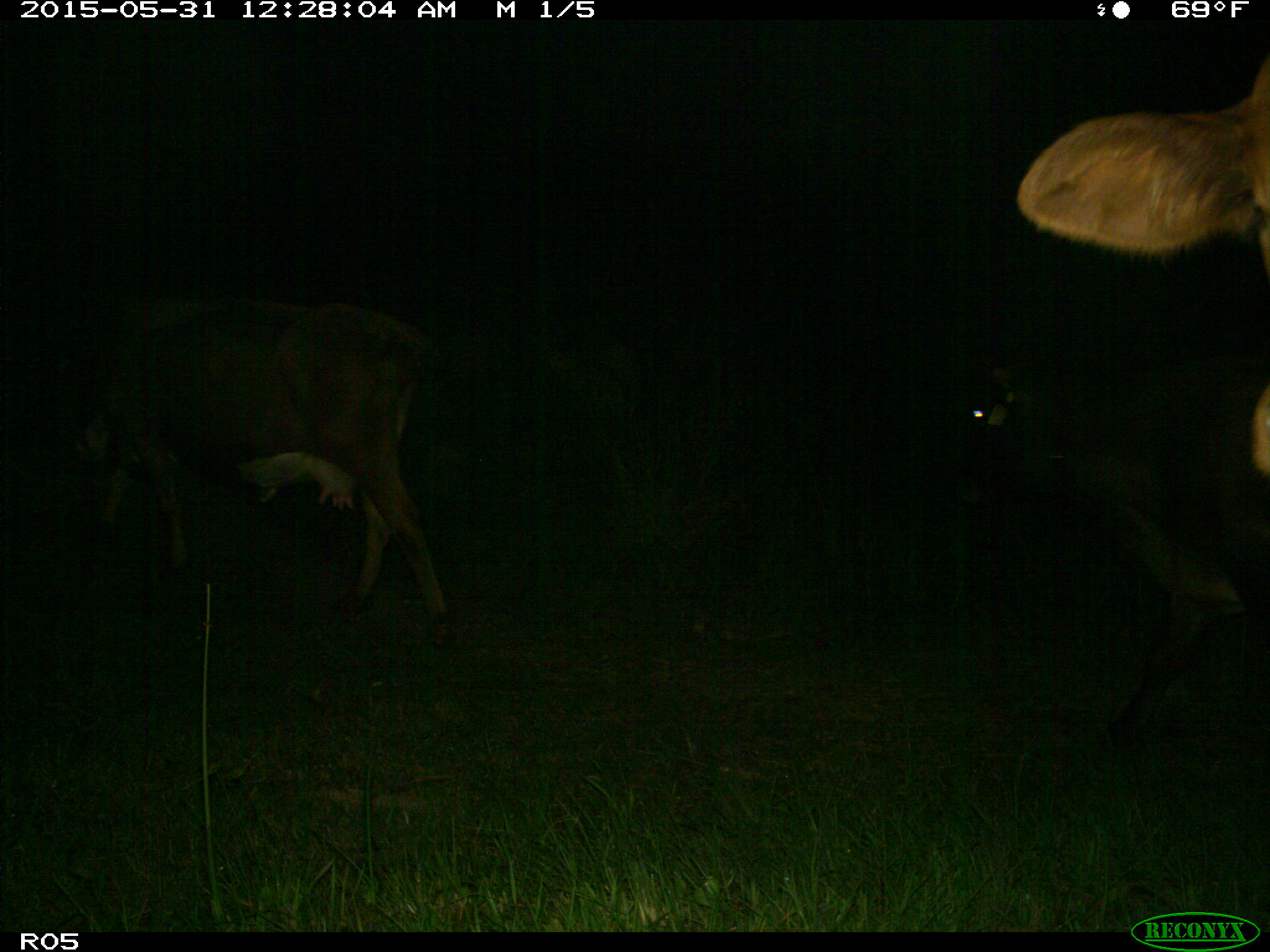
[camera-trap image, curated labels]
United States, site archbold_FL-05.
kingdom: Animalia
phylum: Chordata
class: Mammalia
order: Artiodactyla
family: Bovidae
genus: Bos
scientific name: Bos taurus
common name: domestic cow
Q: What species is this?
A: Bos taurus (domestic cow).